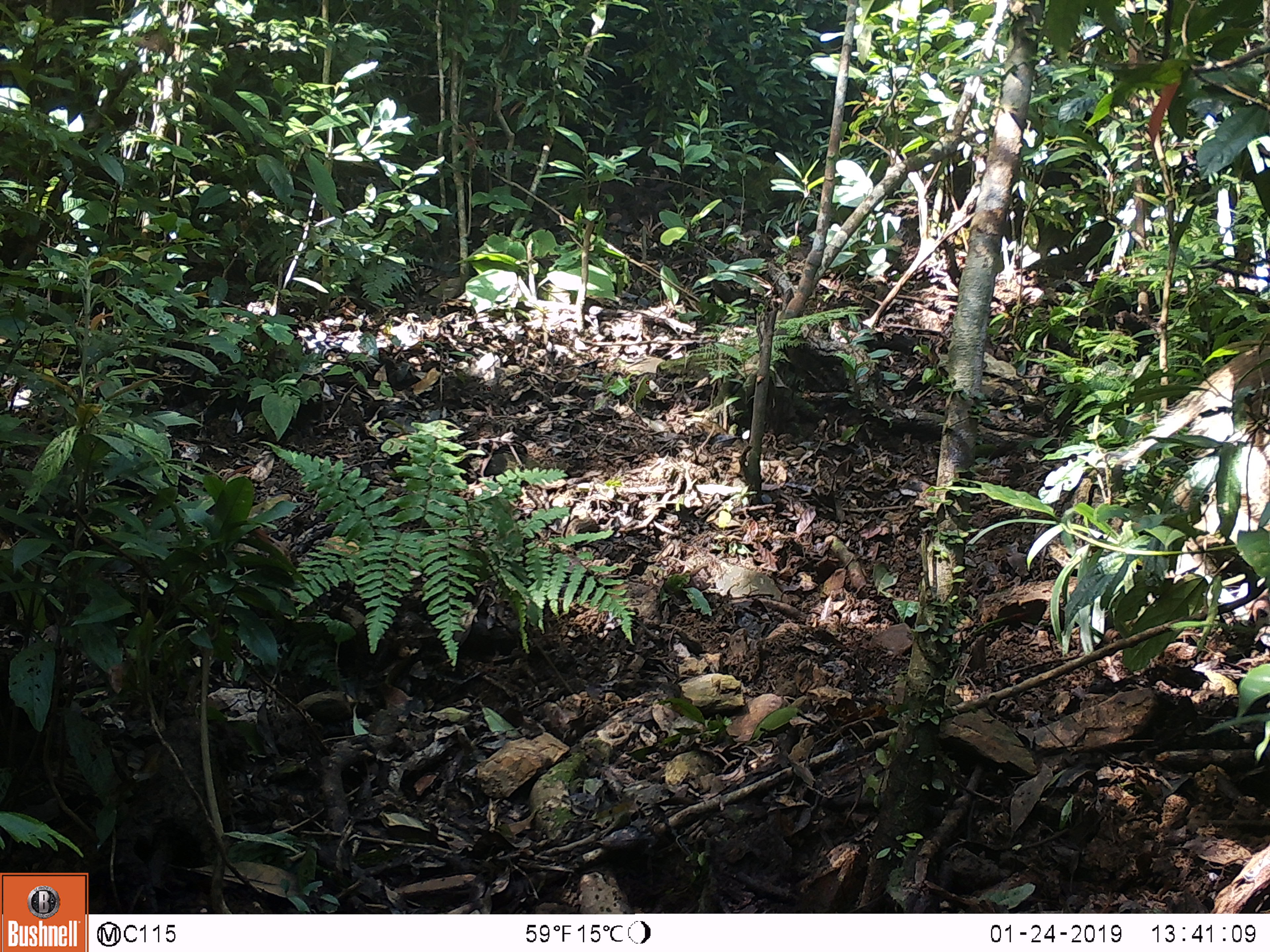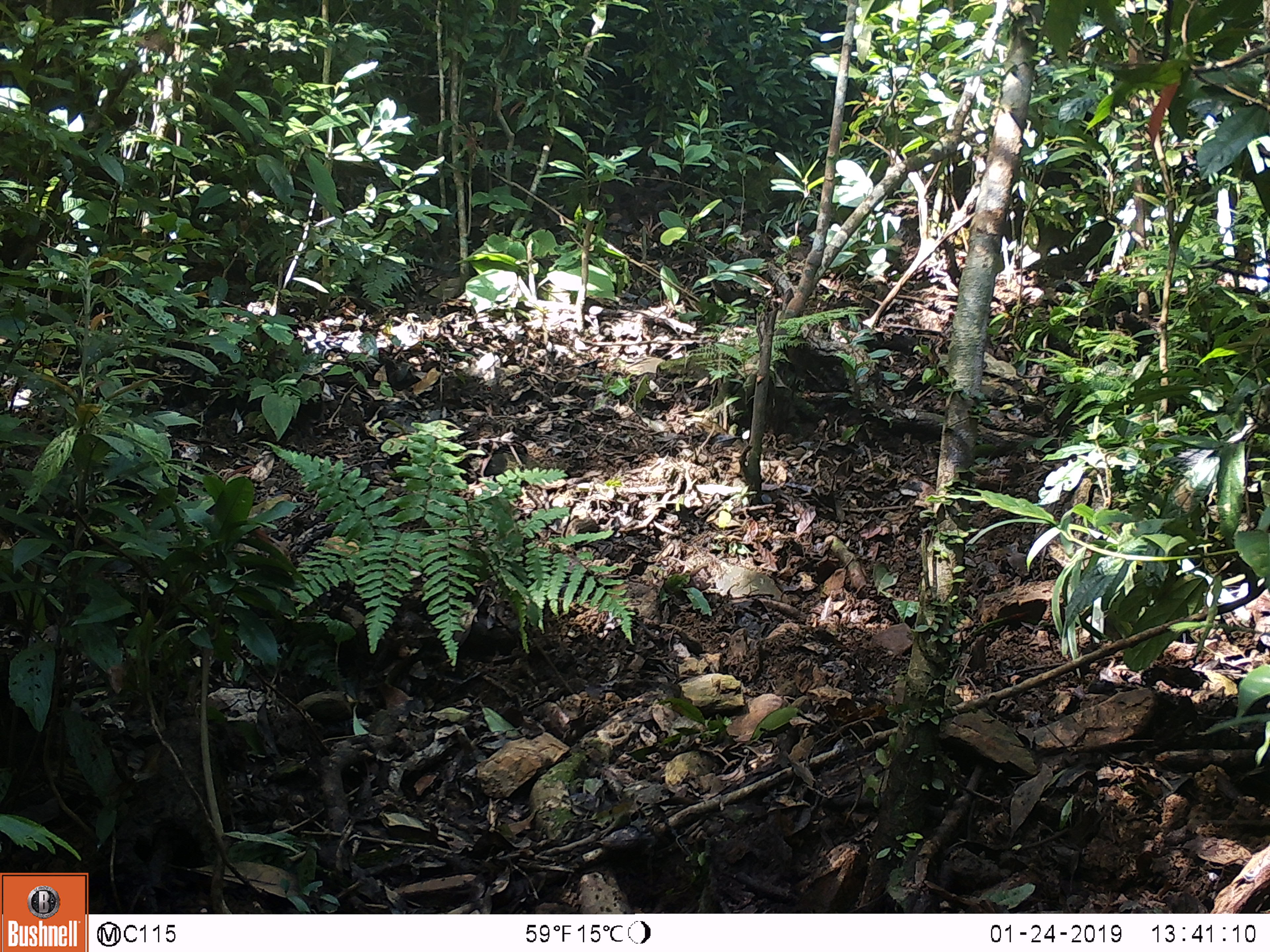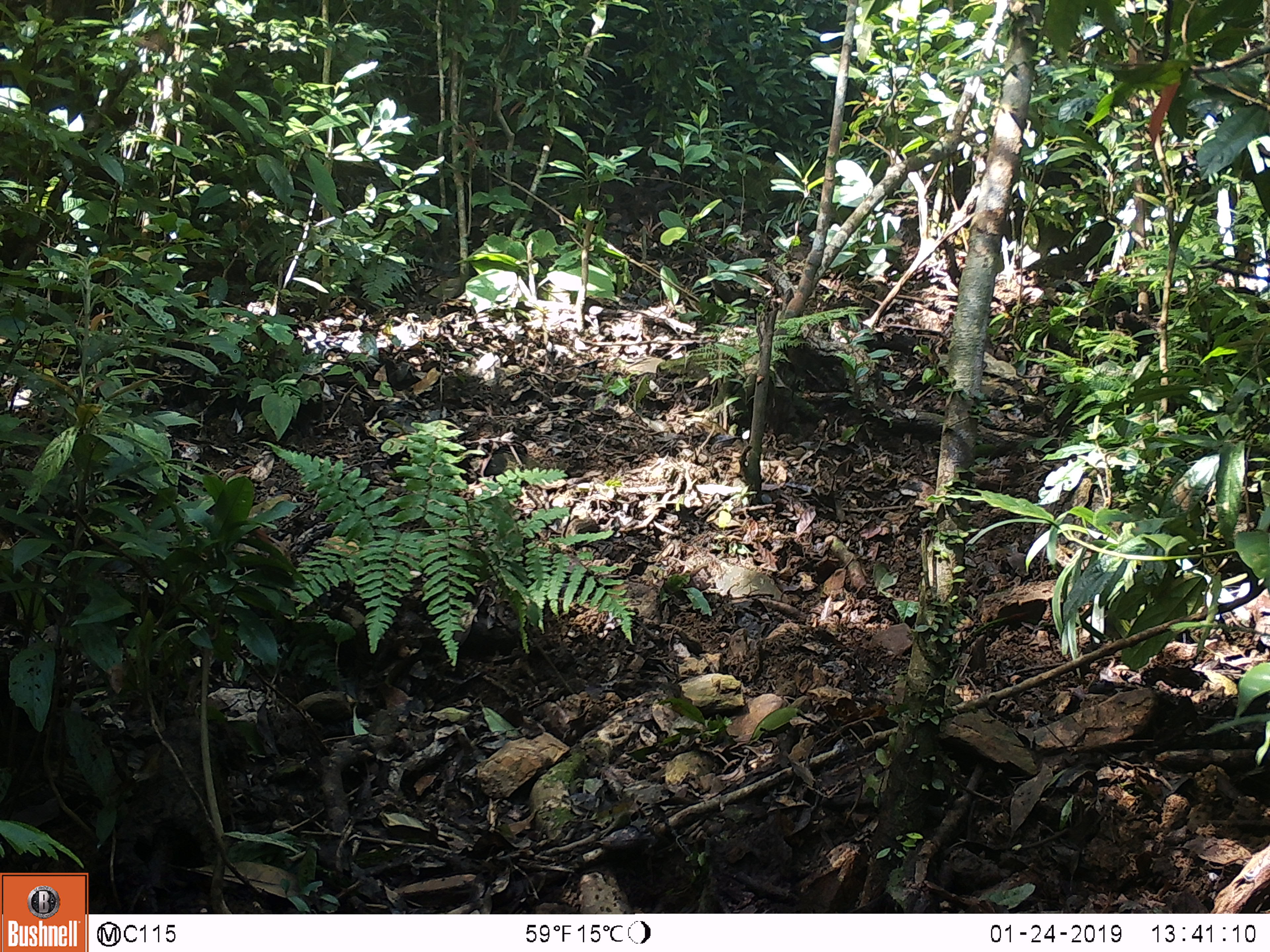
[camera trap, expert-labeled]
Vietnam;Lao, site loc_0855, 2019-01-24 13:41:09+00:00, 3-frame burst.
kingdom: Animalia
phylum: Chordata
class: Mammalia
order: Artiodactyla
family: Suidae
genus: Sus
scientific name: Sus scrofa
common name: eurasian wild pig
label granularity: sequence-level